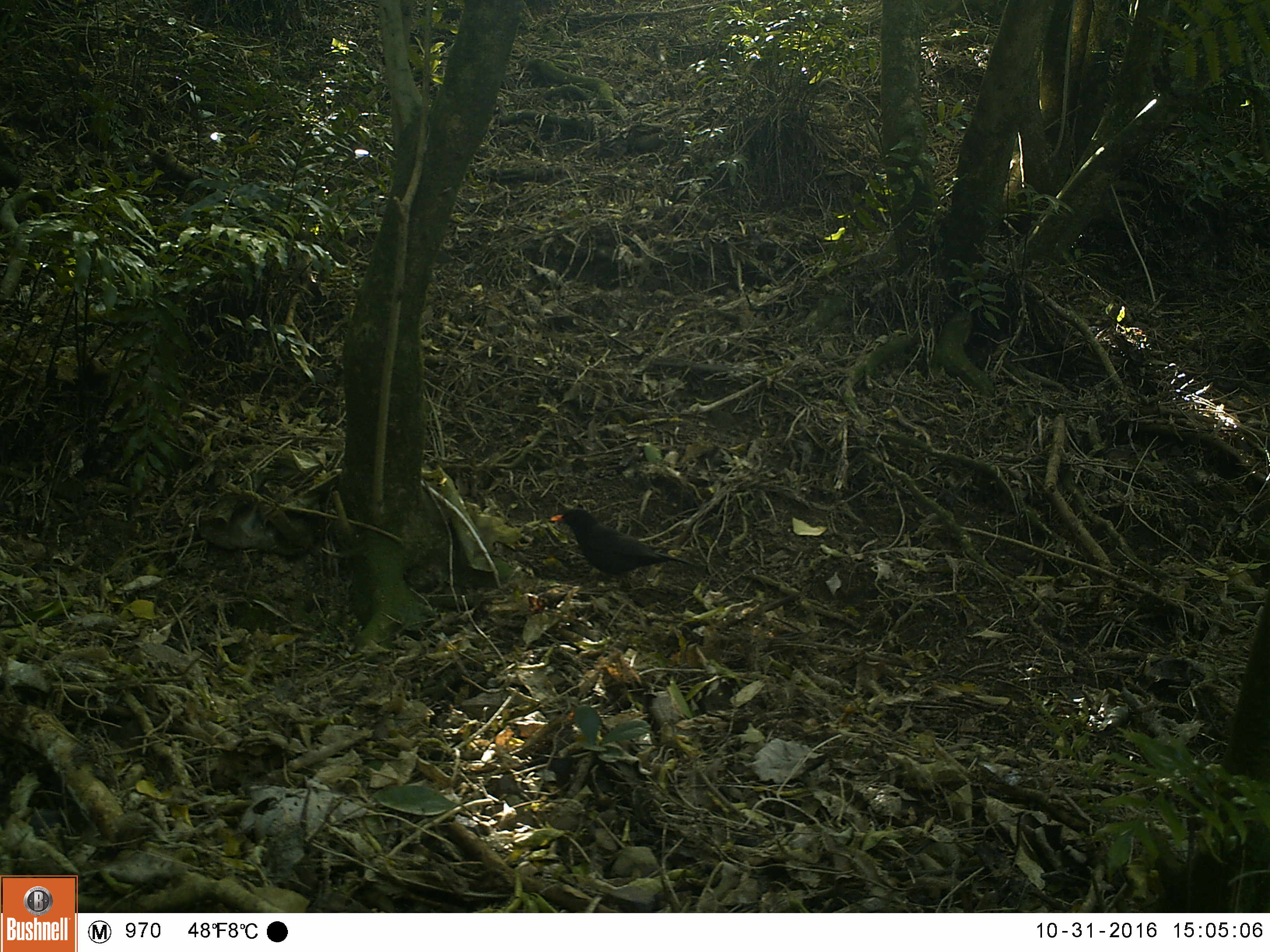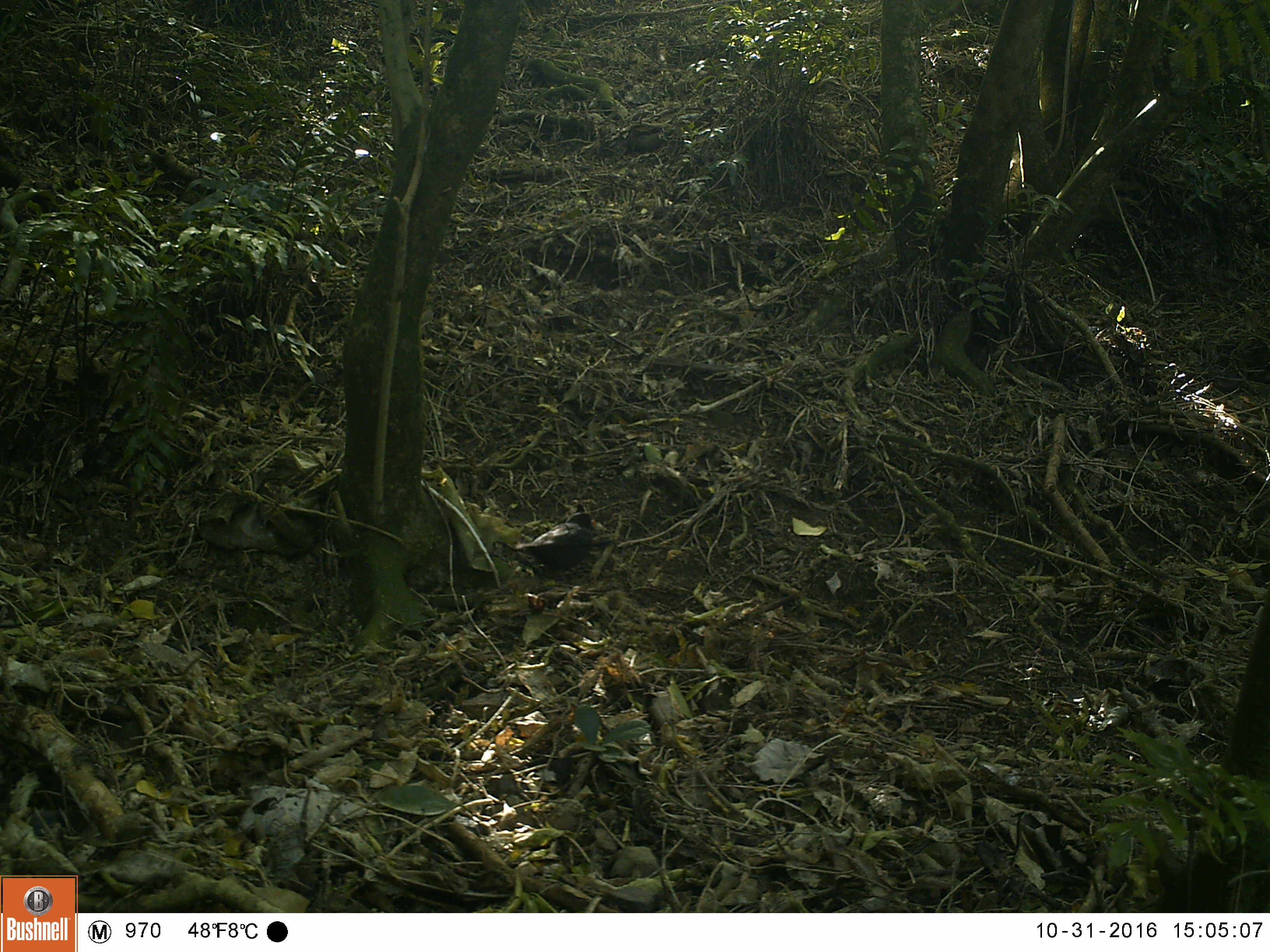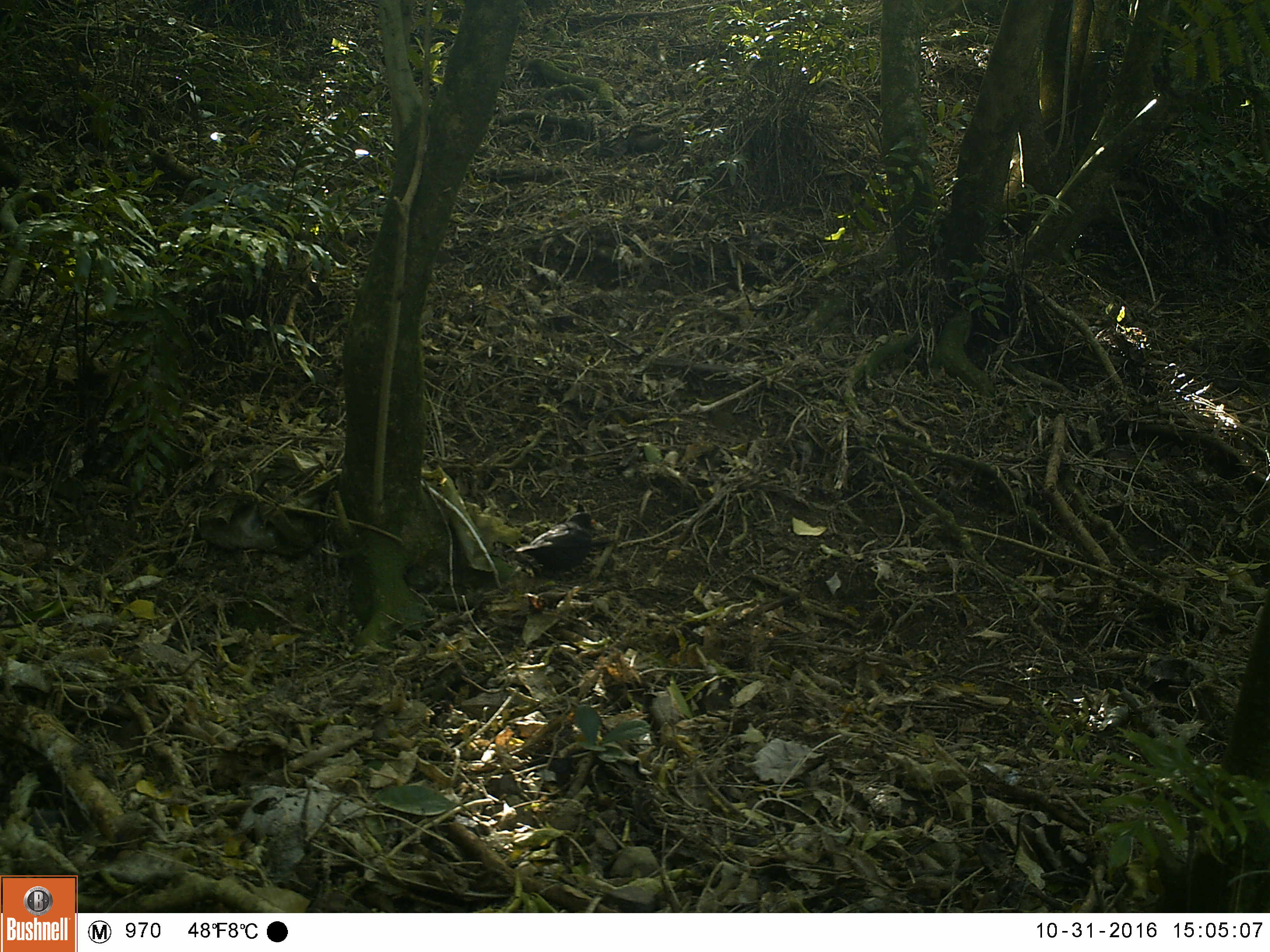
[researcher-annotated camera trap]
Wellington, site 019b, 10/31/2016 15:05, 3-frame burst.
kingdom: Animalia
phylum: Chordata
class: Aves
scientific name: Aves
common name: bird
Bird (Aves).